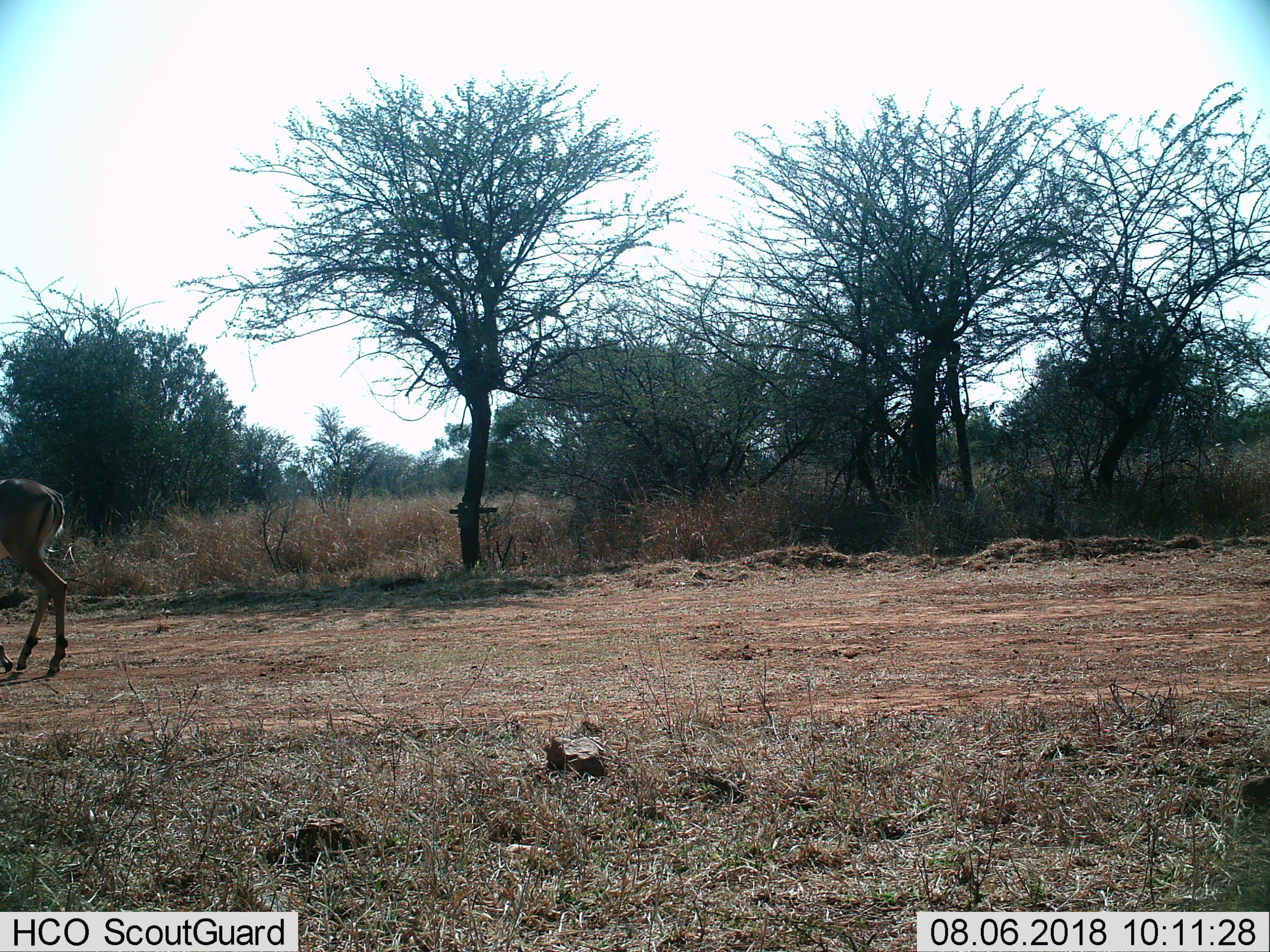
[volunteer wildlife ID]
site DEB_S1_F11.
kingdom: Animalia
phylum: Chordata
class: Mammalia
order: Artiodactyla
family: Bovidae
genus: Aepyceros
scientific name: Aepyceros melampus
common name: impala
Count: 1.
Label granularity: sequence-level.